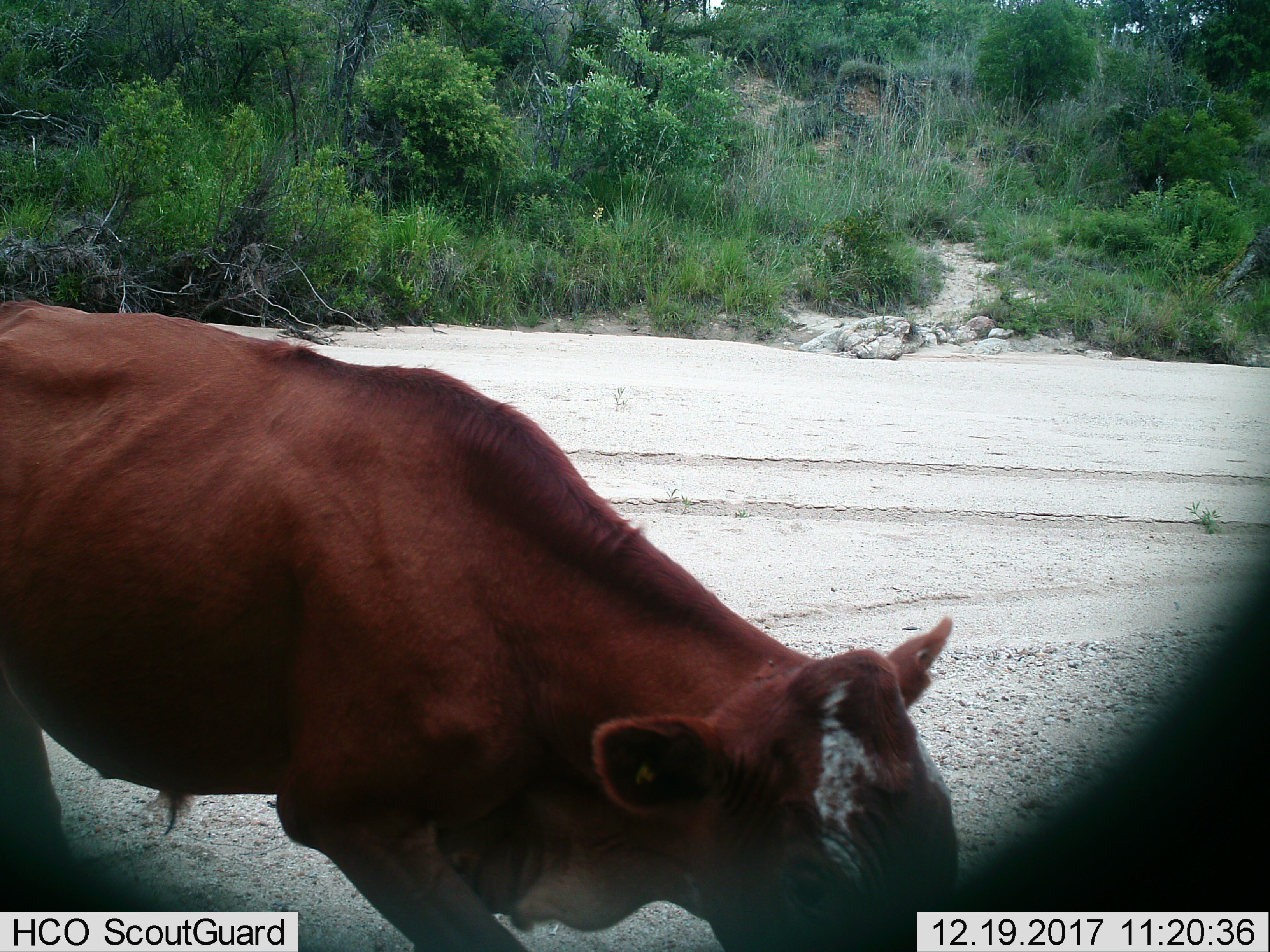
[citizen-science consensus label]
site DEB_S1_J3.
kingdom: Animalia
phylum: Chordata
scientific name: Vertebrata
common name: domestic animal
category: domesticanimal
Domesticanimal (domestic animal) (Vertebrata), count 1. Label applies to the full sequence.